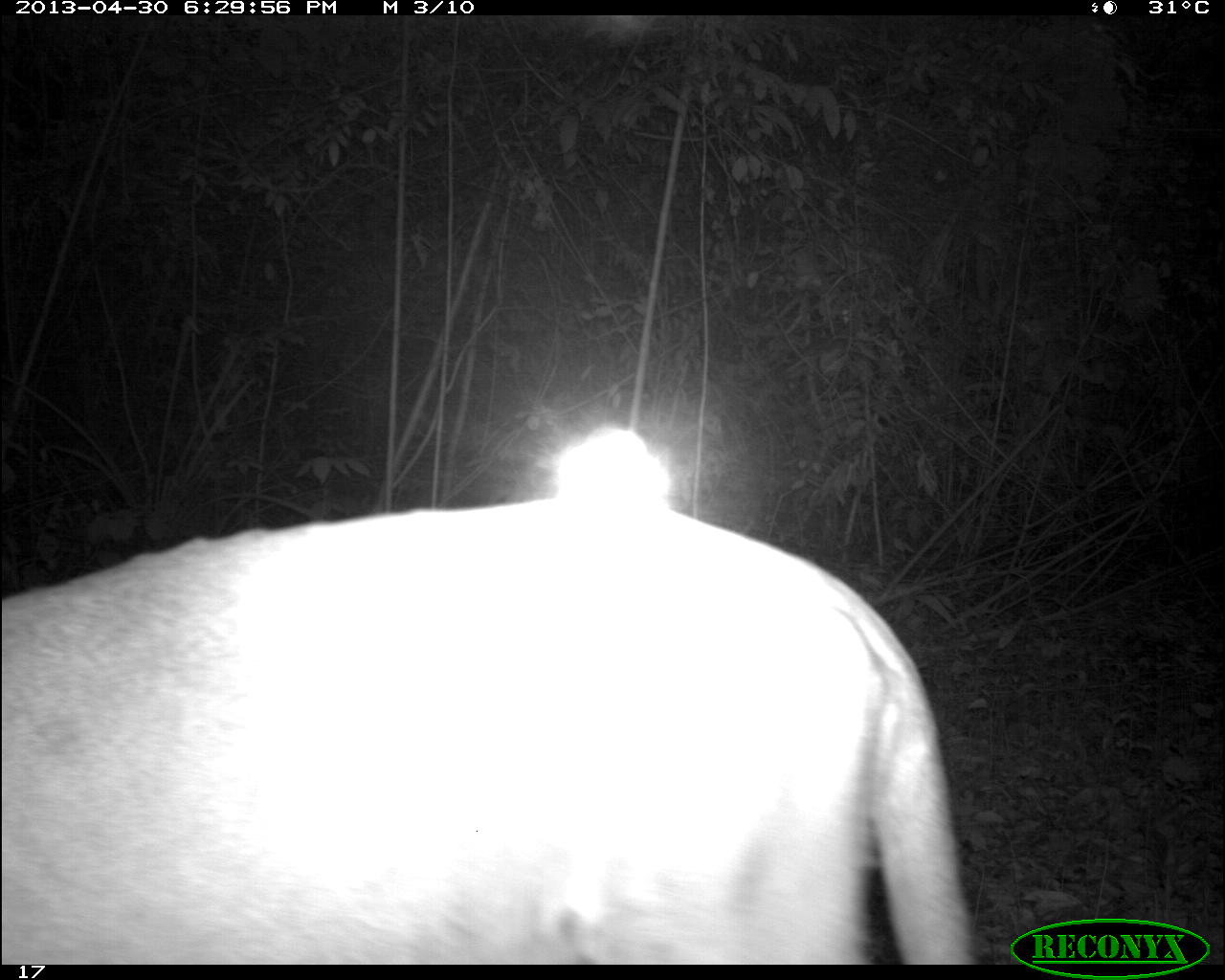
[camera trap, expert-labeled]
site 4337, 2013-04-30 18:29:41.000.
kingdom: Animalia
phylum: Chordata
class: Mammalia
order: Carnivora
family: Felidae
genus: Puma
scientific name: Puma concolor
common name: mountain lion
Puma concolor (mountain lion), count 1, sex male.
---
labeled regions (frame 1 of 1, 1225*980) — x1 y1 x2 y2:
puma concolor: 2 496 976 965